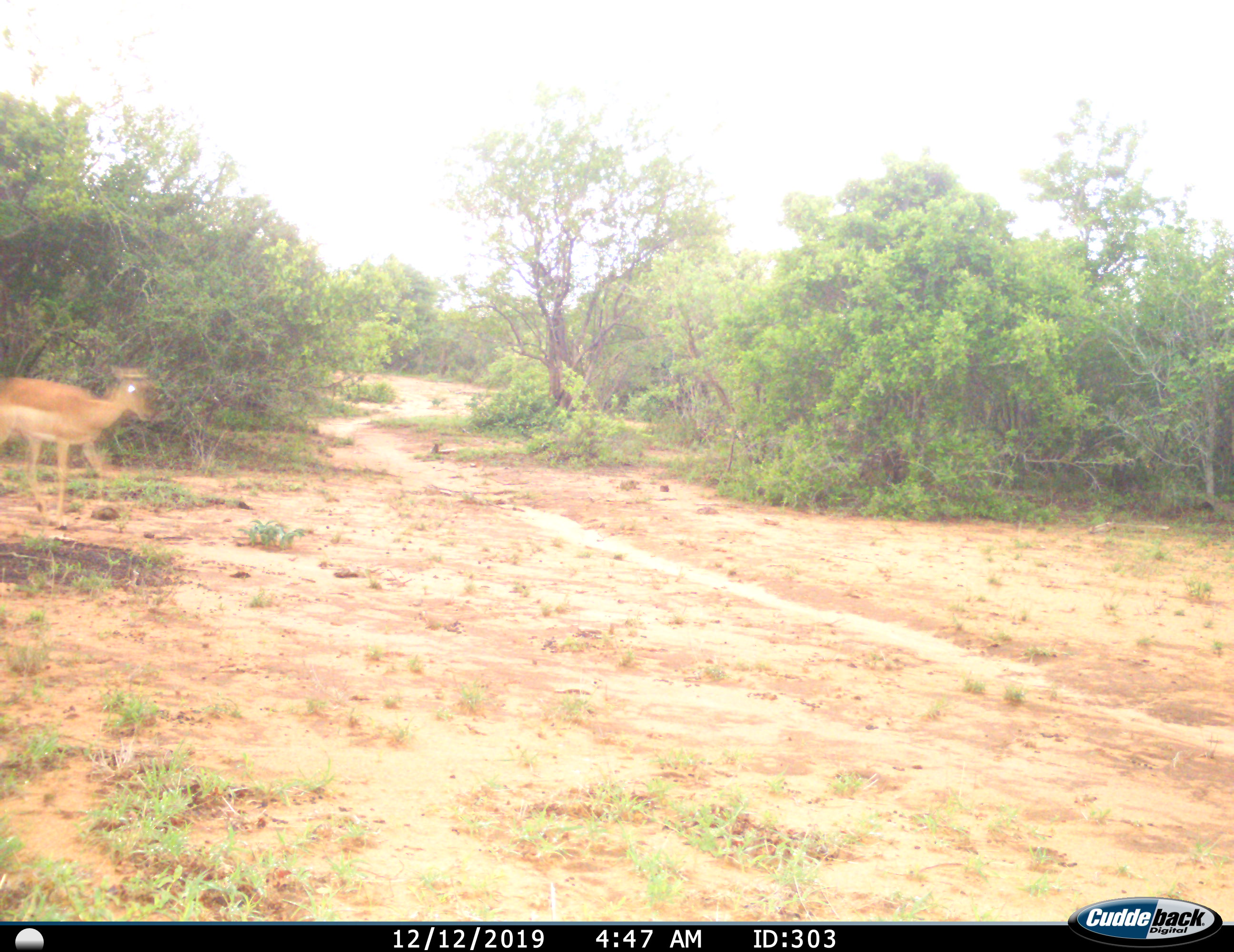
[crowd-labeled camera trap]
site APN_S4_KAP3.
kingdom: Animalia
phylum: Chordata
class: Mammalia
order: Artiodactyla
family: Bovidae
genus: Aepyceros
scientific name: Aepyceros melampus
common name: impala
Impala (Aepyceros melampus), count 1. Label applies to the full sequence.